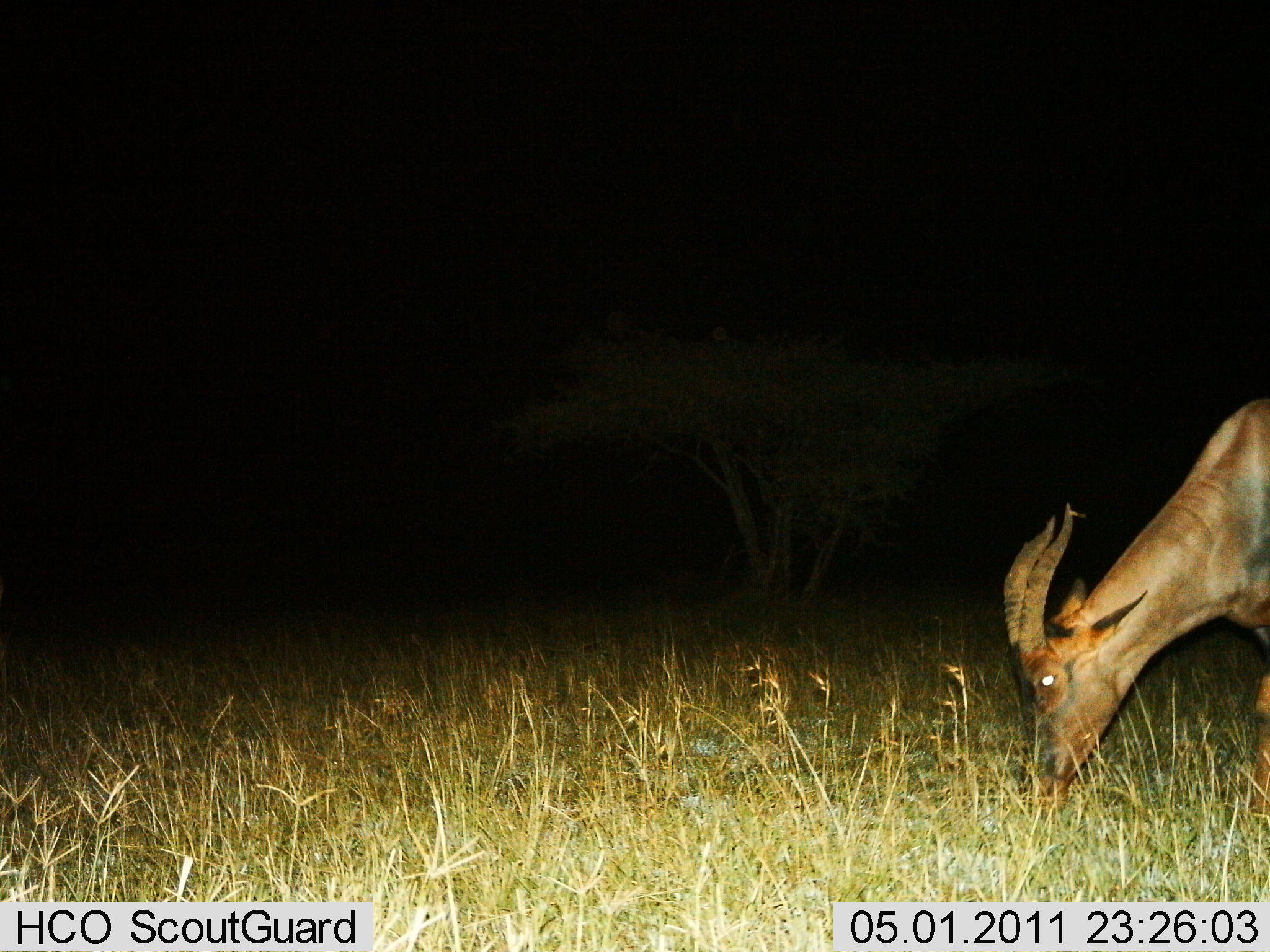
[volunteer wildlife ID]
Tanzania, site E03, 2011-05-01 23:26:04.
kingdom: Animalia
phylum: Chordata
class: Mammalia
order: Artiodactyla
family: Bovidae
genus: Damaliscus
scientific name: Damaliscus lunatus jimela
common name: topi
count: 1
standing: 15%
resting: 0%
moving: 0%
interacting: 0%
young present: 0%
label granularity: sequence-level